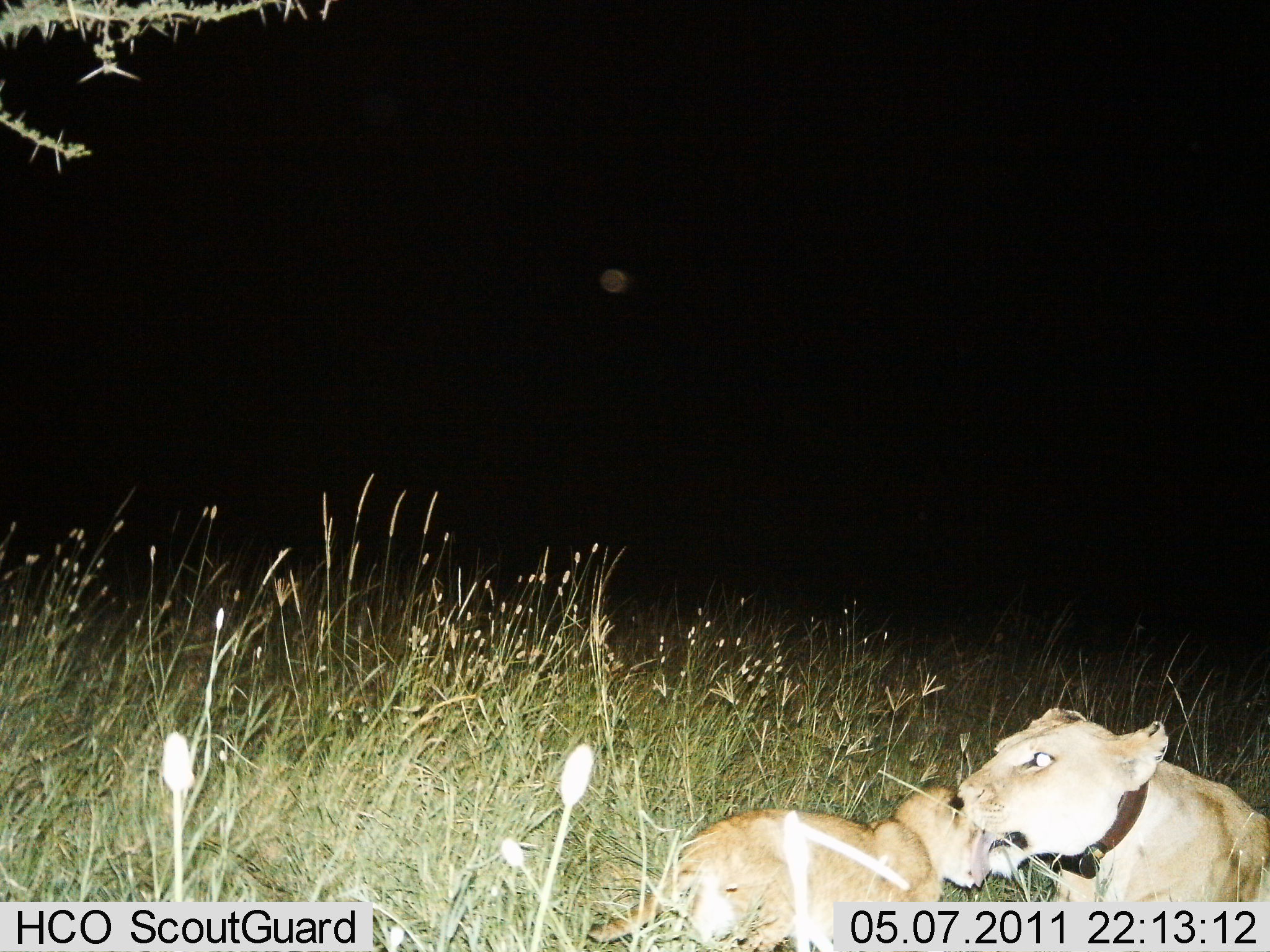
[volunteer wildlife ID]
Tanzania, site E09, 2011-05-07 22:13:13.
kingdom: Animalia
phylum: Chordata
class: Mammalia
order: Carnivora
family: Felidae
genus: Panthera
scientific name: Panthera leo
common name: lion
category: lionfemale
Lionfemale (lion) (Panthera leo), count 2. Behavior (volunteer vote fractions): standing 0%, resting 73%, moving 0%, interacting 82%. Young present (vote fraction): 82%. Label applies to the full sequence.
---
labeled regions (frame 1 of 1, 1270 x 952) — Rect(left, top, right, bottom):
animal: Rect(581, 777, 982, 952); Rect(949, 697, 1269, 905)